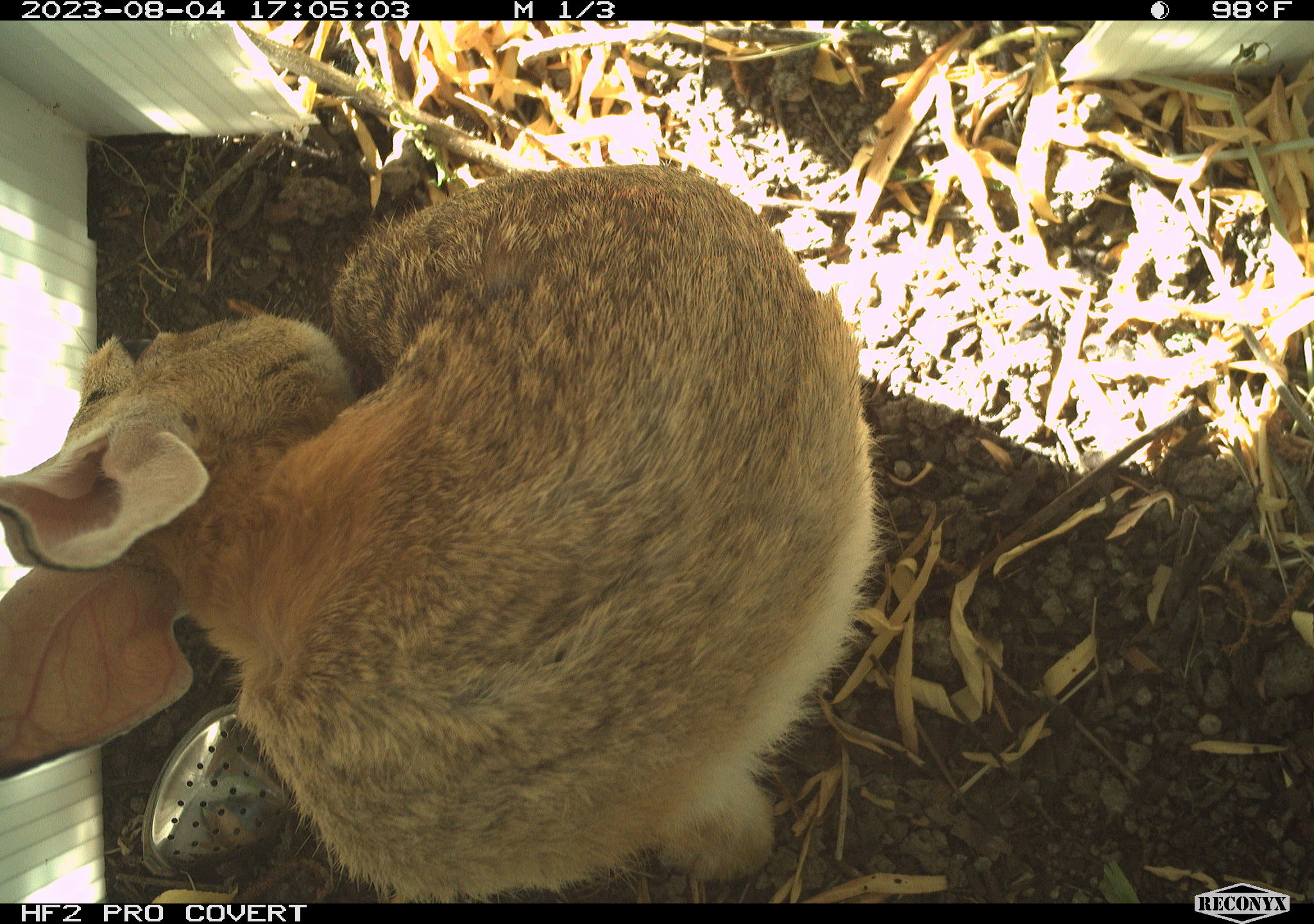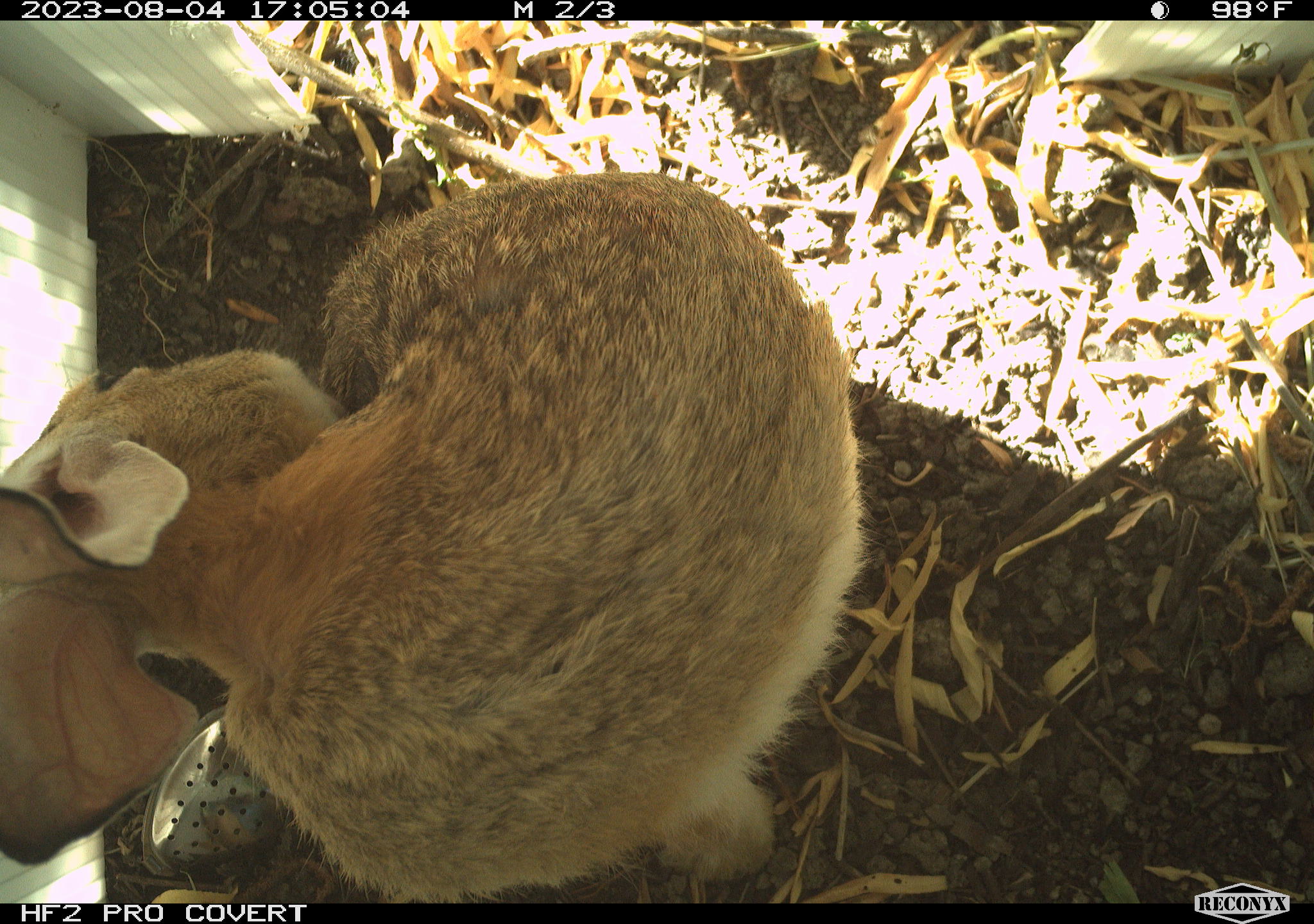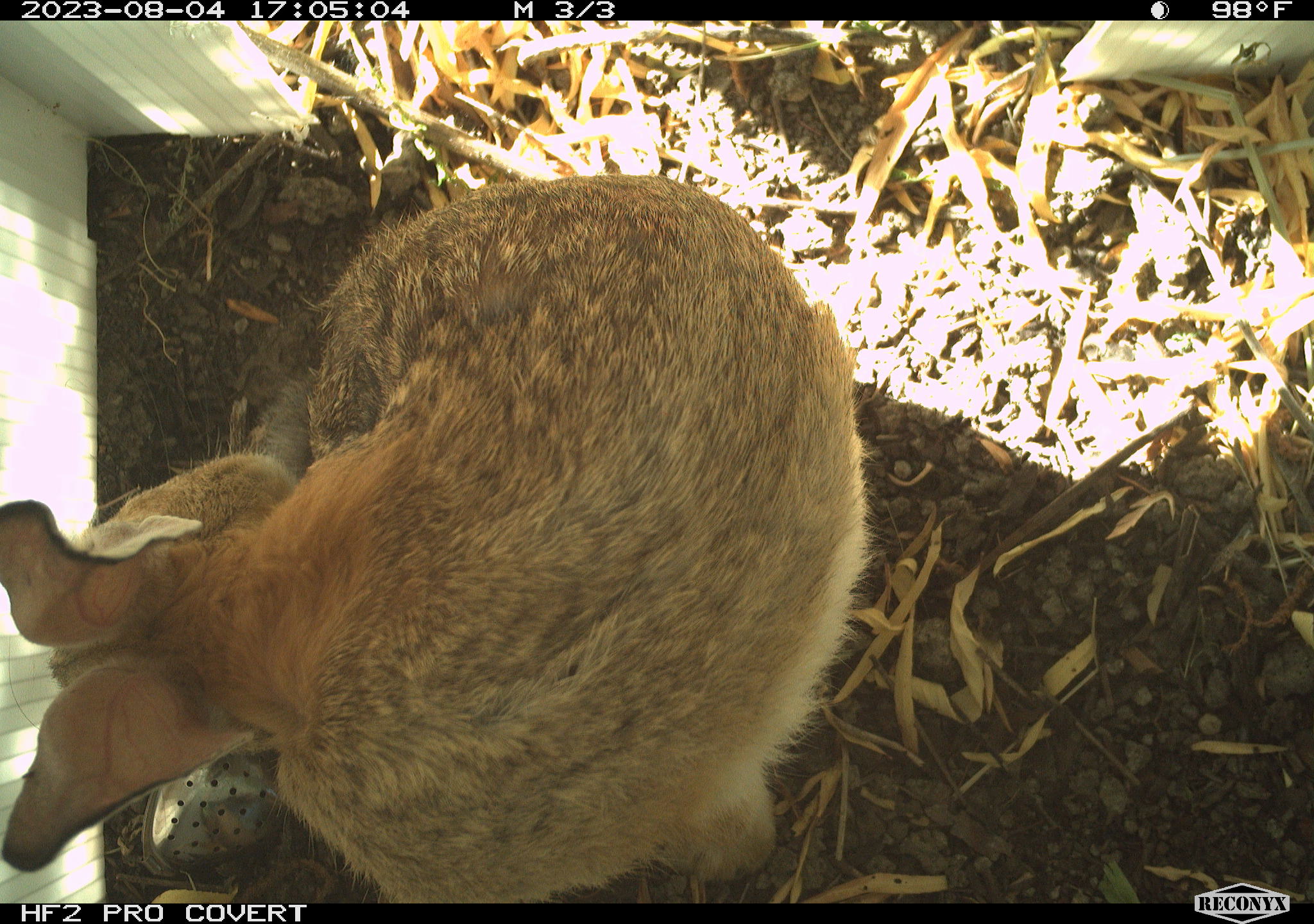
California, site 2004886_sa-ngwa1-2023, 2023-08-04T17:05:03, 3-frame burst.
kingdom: Animalia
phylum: Chordata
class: Mammalia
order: Lagomorpha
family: Leporidae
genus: Sylvilagus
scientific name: Sylvilagus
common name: cottontail rabbits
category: sylvilagus species